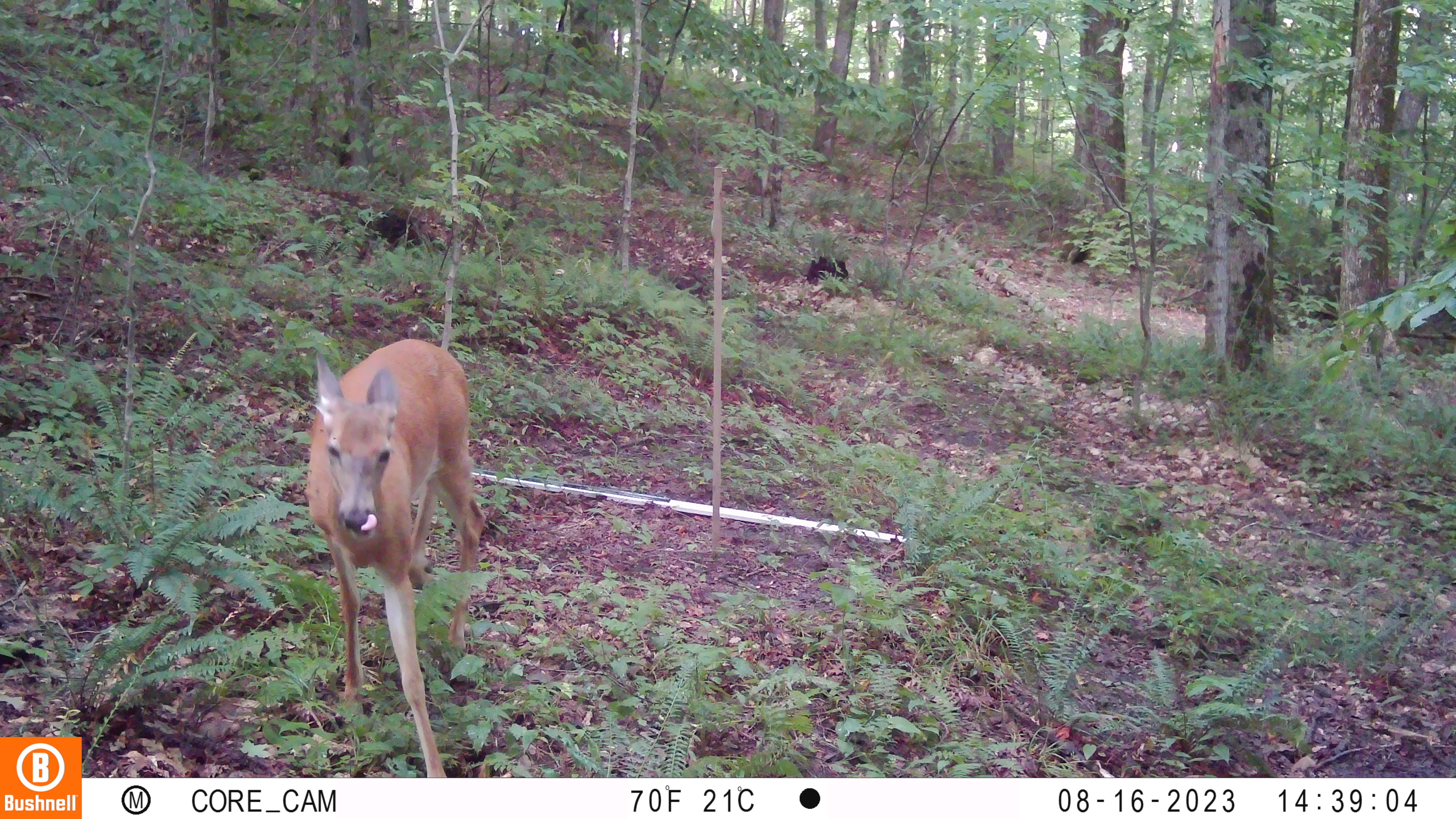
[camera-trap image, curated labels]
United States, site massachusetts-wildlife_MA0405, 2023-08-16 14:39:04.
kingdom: Animalia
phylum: Chordata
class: Mammalia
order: Artiodactyla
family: Cervidae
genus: Odocoileus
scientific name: Odocoileus virginianus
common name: white-tailed deer